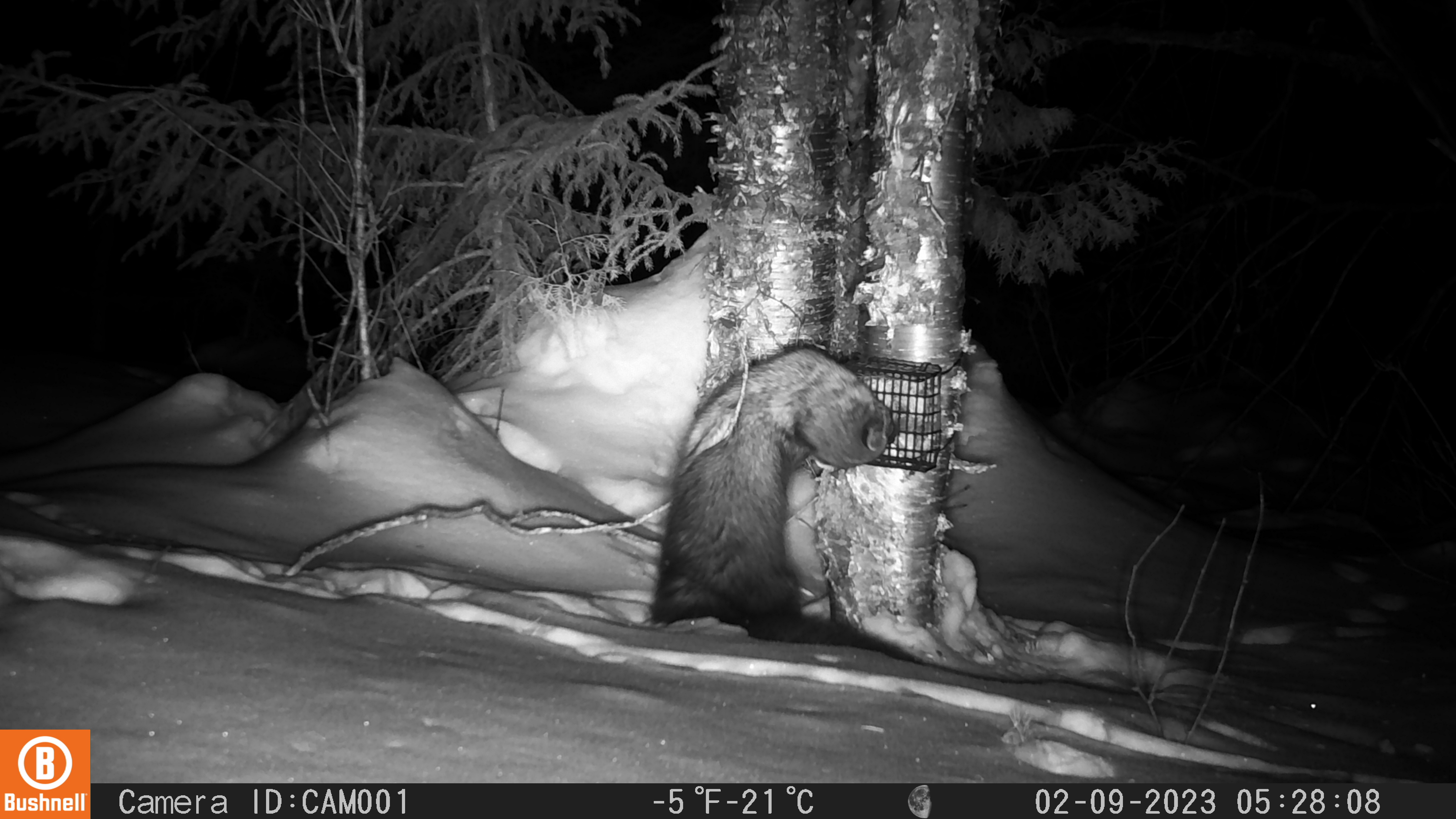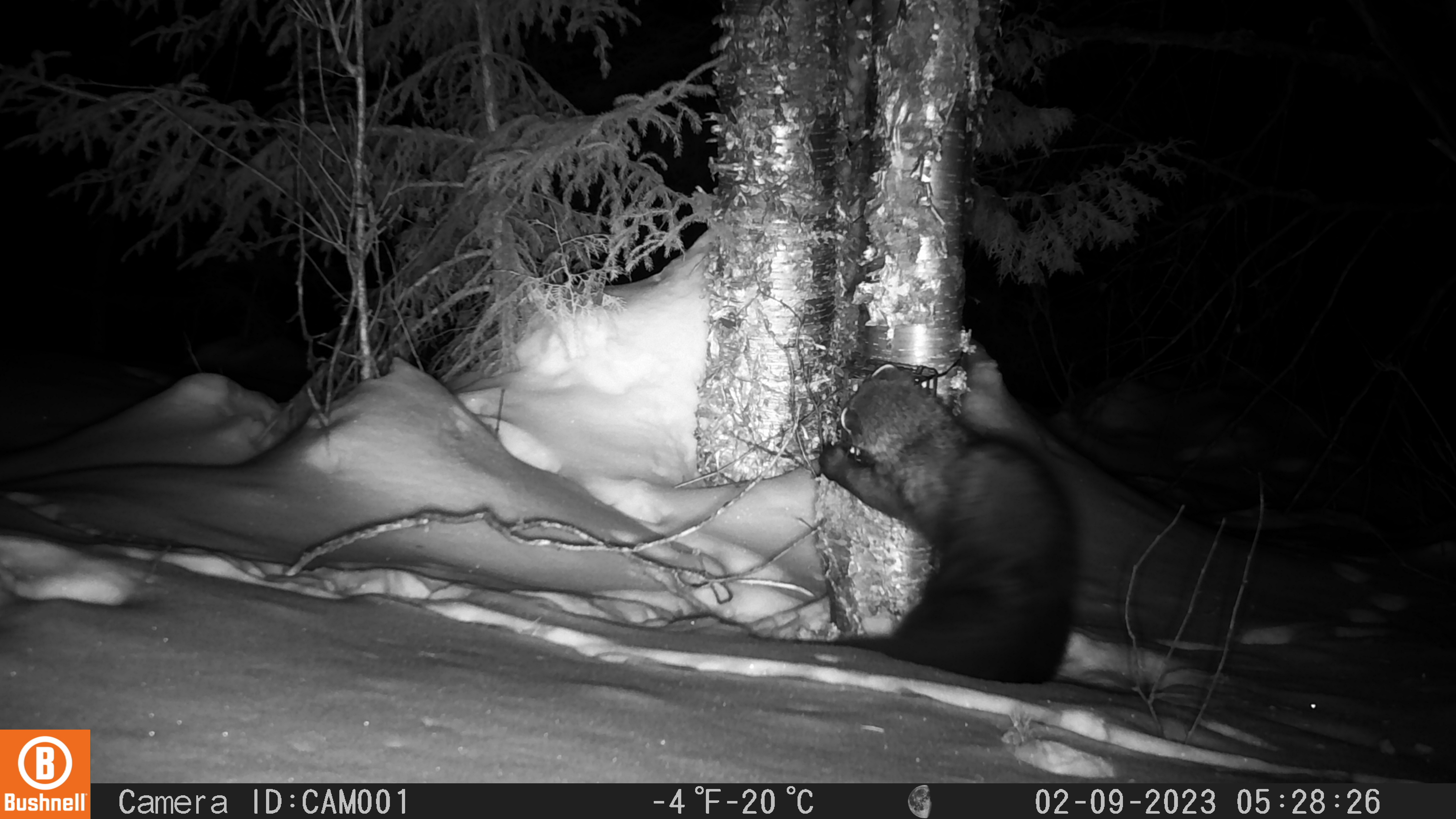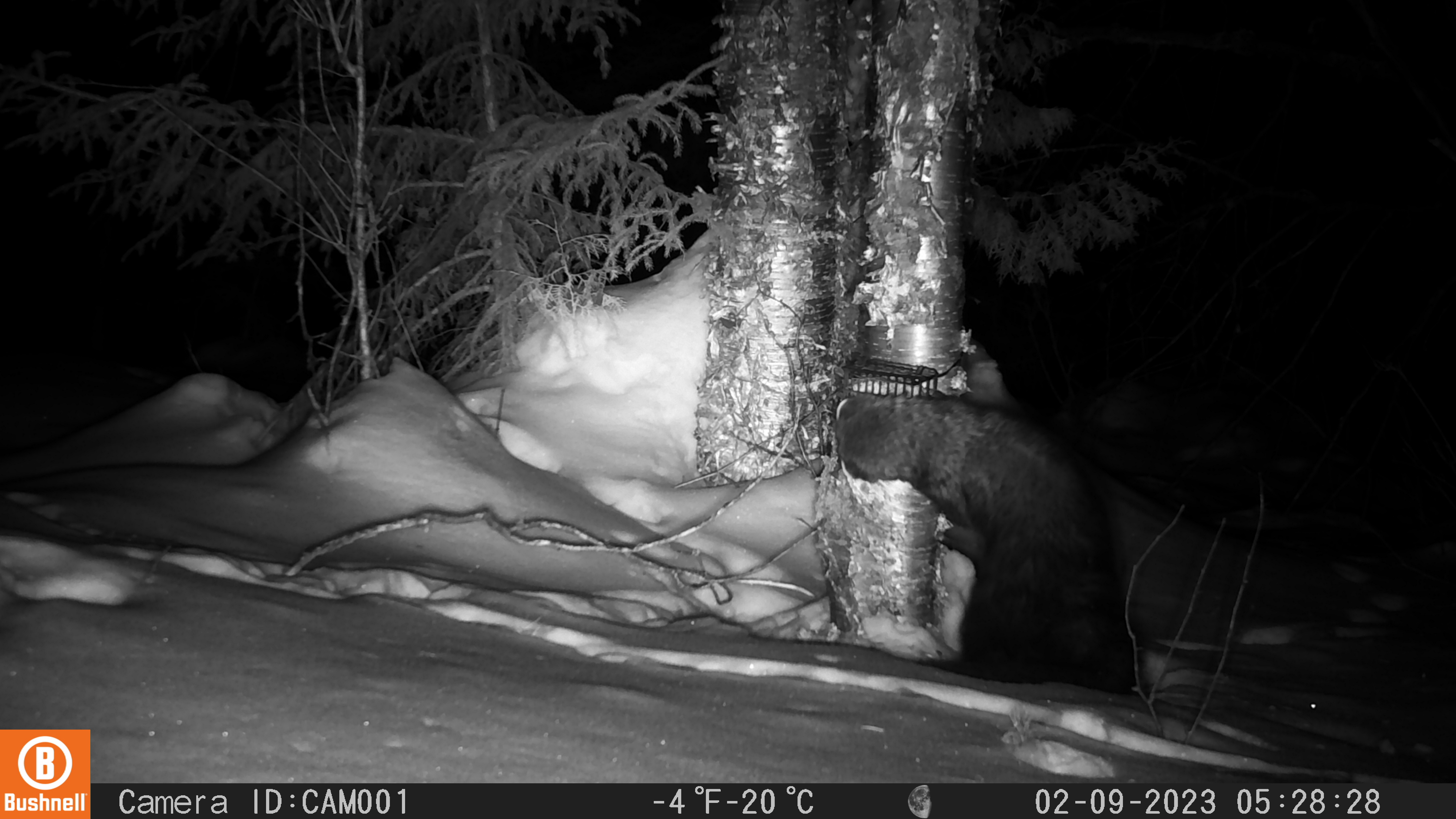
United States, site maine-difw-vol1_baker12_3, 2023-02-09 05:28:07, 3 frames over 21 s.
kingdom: Animalia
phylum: Chordata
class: Mammalia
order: Carnivora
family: Mustelidae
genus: Pekania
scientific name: Pekania pennanti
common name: fisher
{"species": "fisher (Pekania pennanti)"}